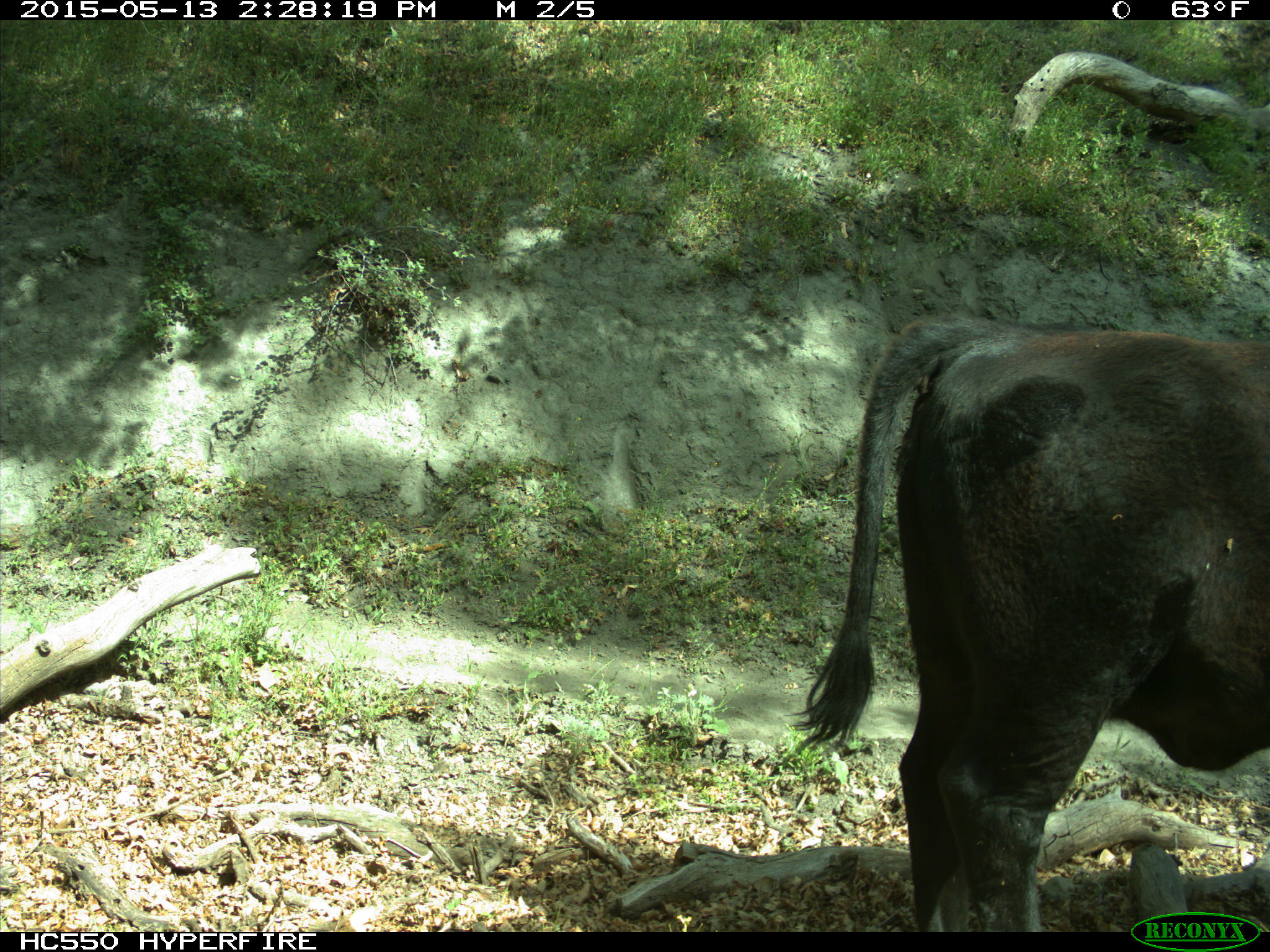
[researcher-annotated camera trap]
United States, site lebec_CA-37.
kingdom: Animalia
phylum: Chordata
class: Mammalia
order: Artiodactyla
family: Bovidae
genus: Bos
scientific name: Bos taurus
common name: domestic cow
Bos taurus (domestic cow).